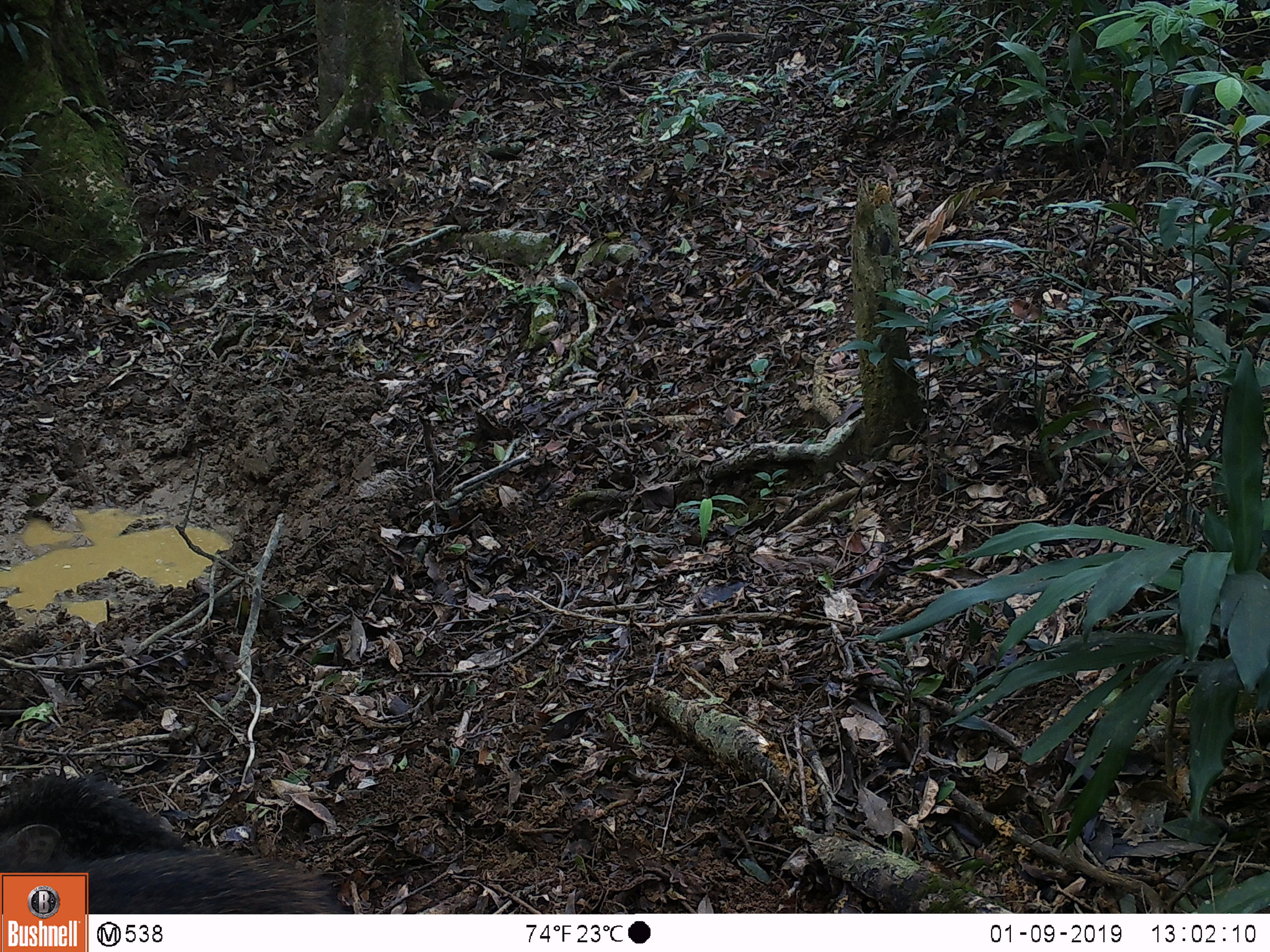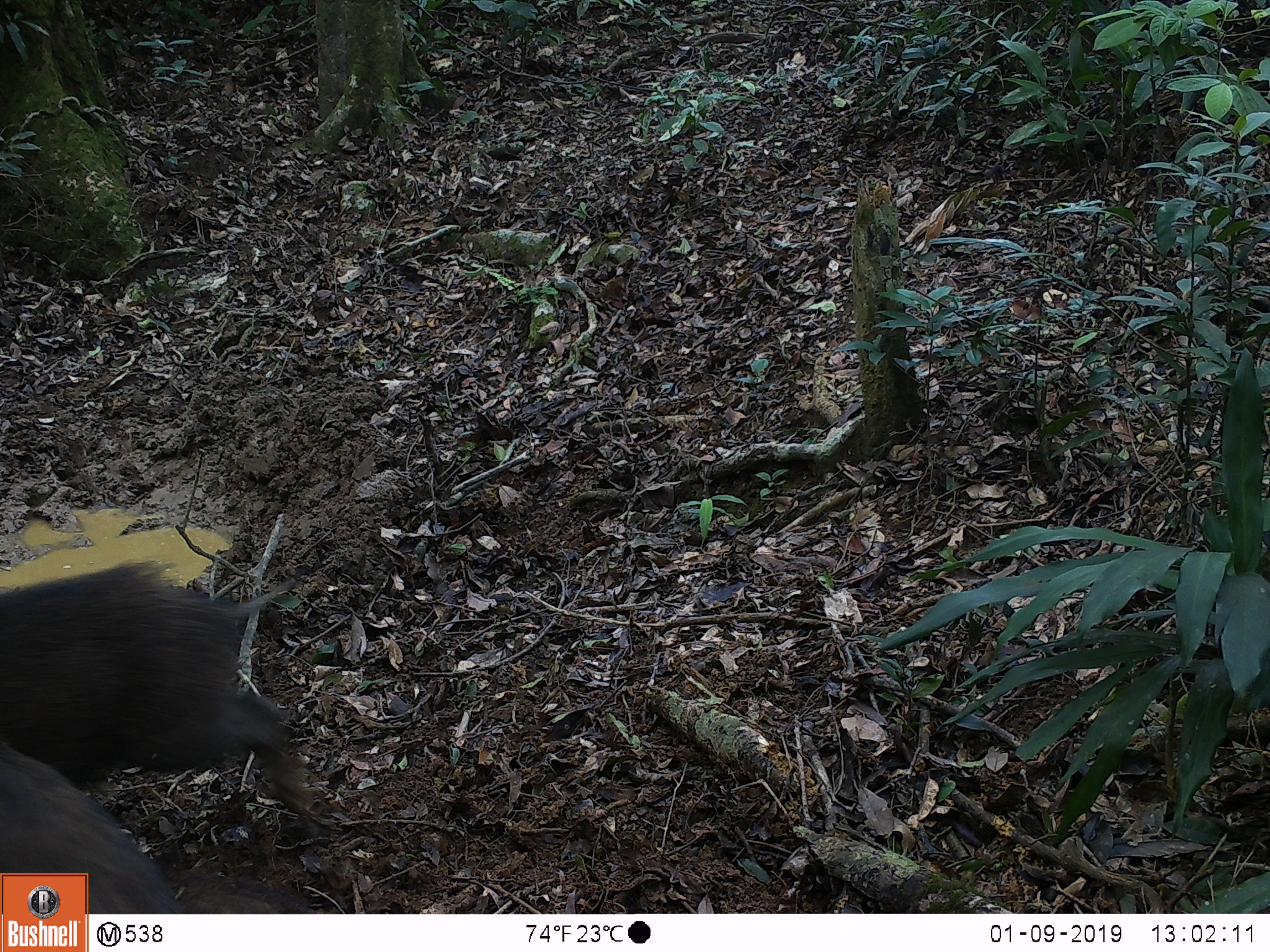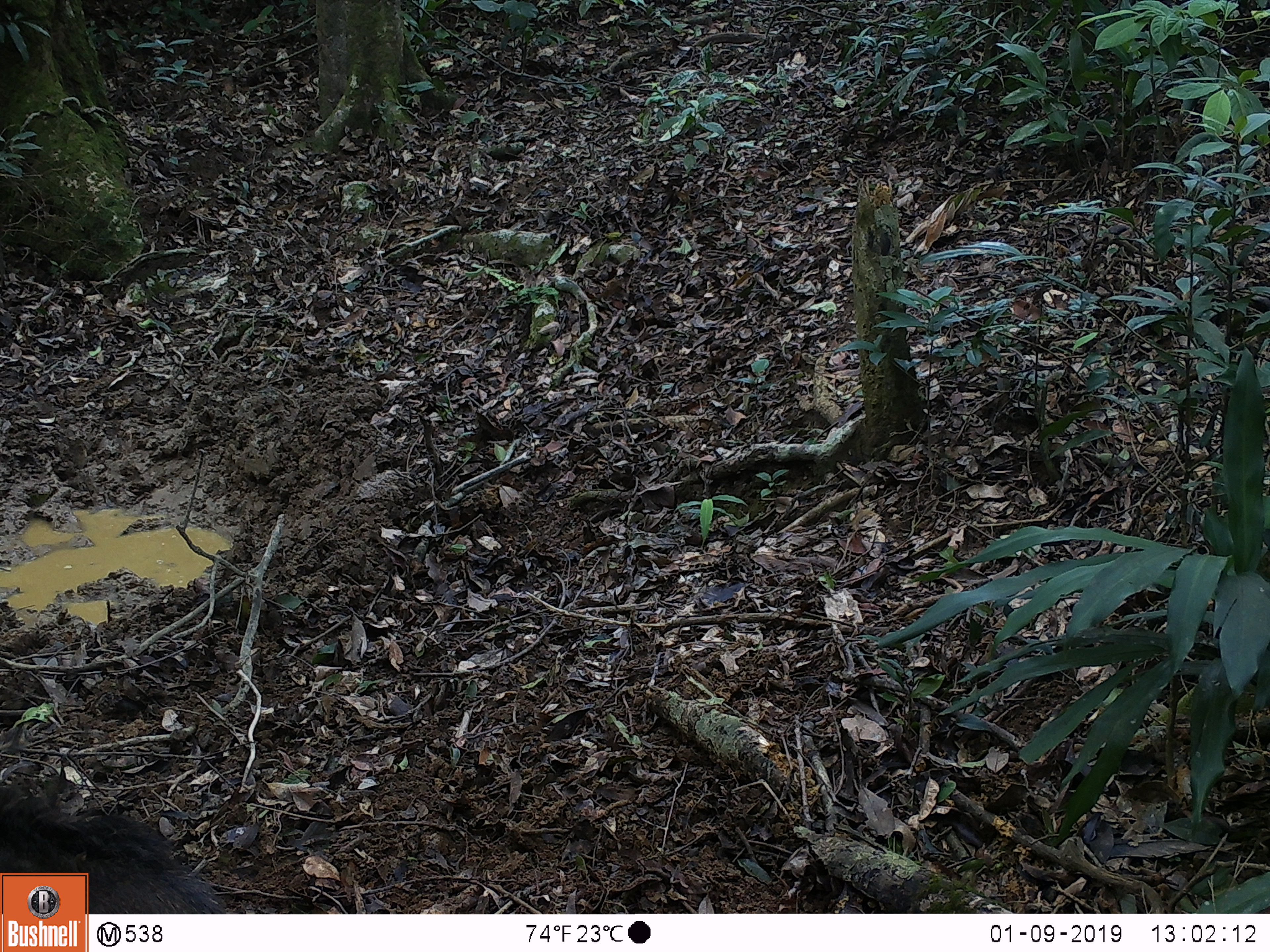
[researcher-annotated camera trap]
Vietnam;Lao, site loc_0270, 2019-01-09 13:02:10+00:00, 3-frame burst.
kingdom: Animalia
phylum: Chordata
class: Mammalia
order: Artiodactyla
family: Suidae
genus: Sus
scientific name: Sus scrofa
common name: eurasian wild pig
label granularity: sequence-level